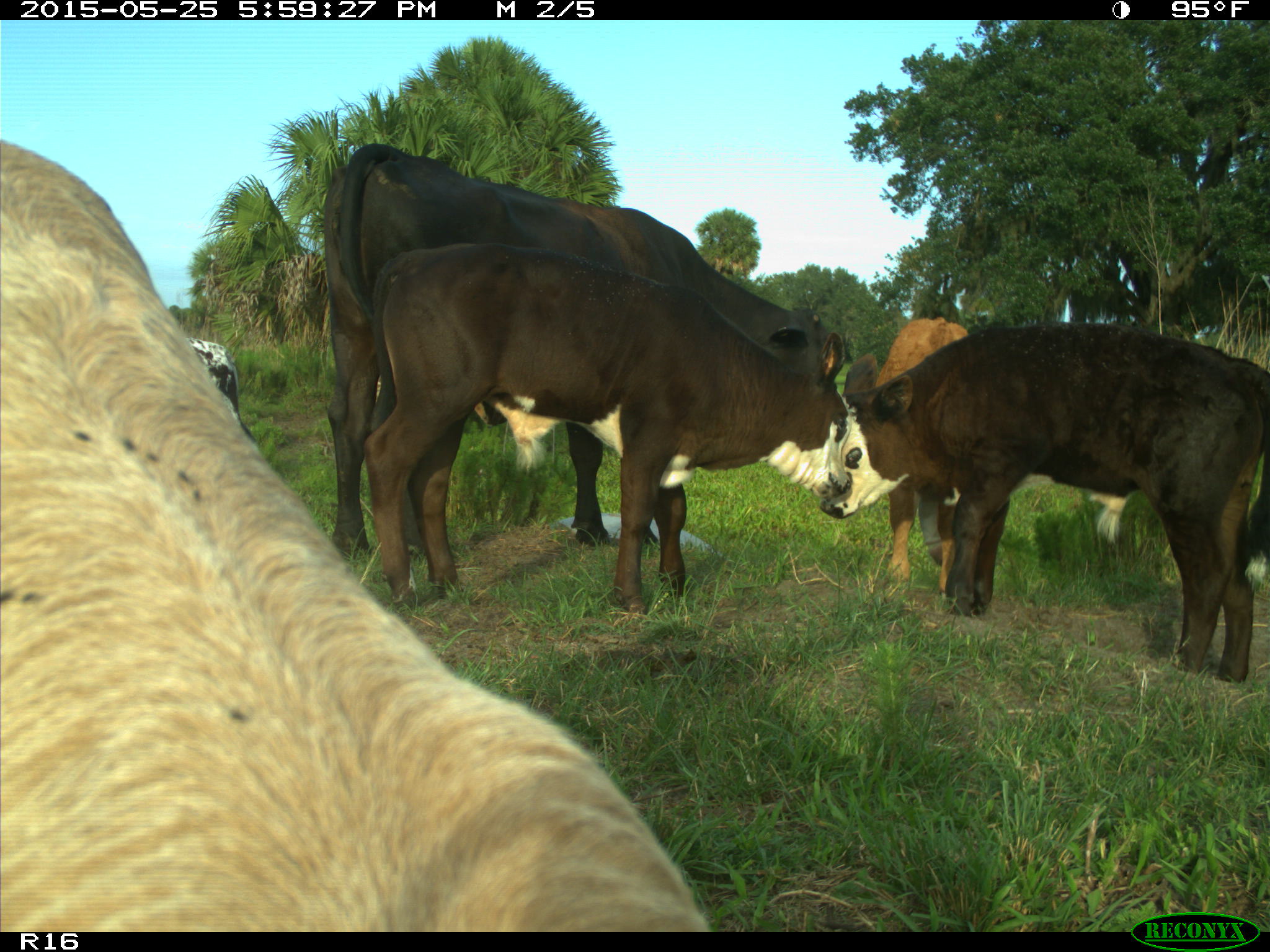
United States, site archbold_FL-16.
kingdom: Animalia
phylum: Chordata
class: Mammalia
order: Artiodactyla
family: Bovidae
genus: Bos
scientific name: Bos taurus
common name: domestic cow